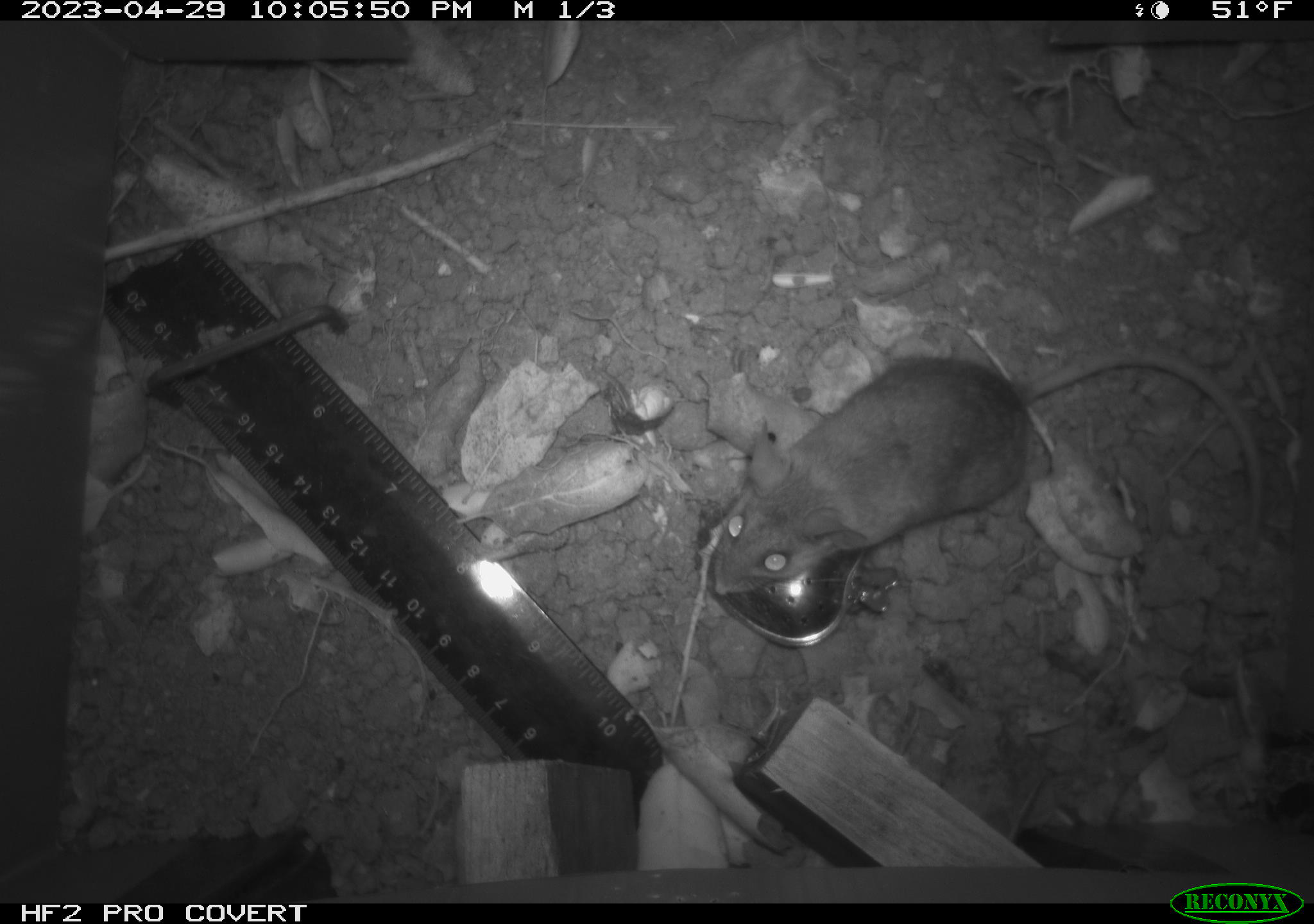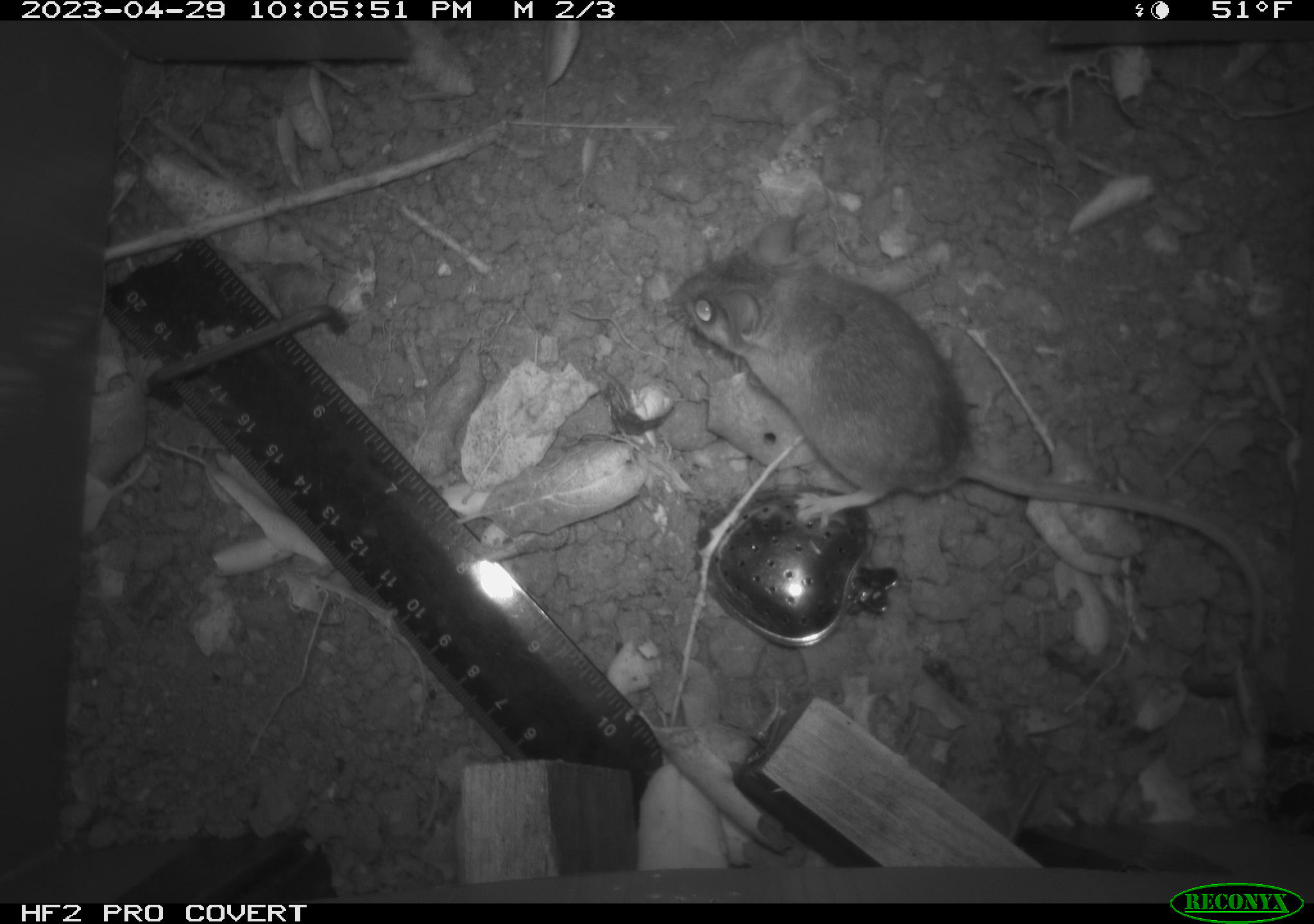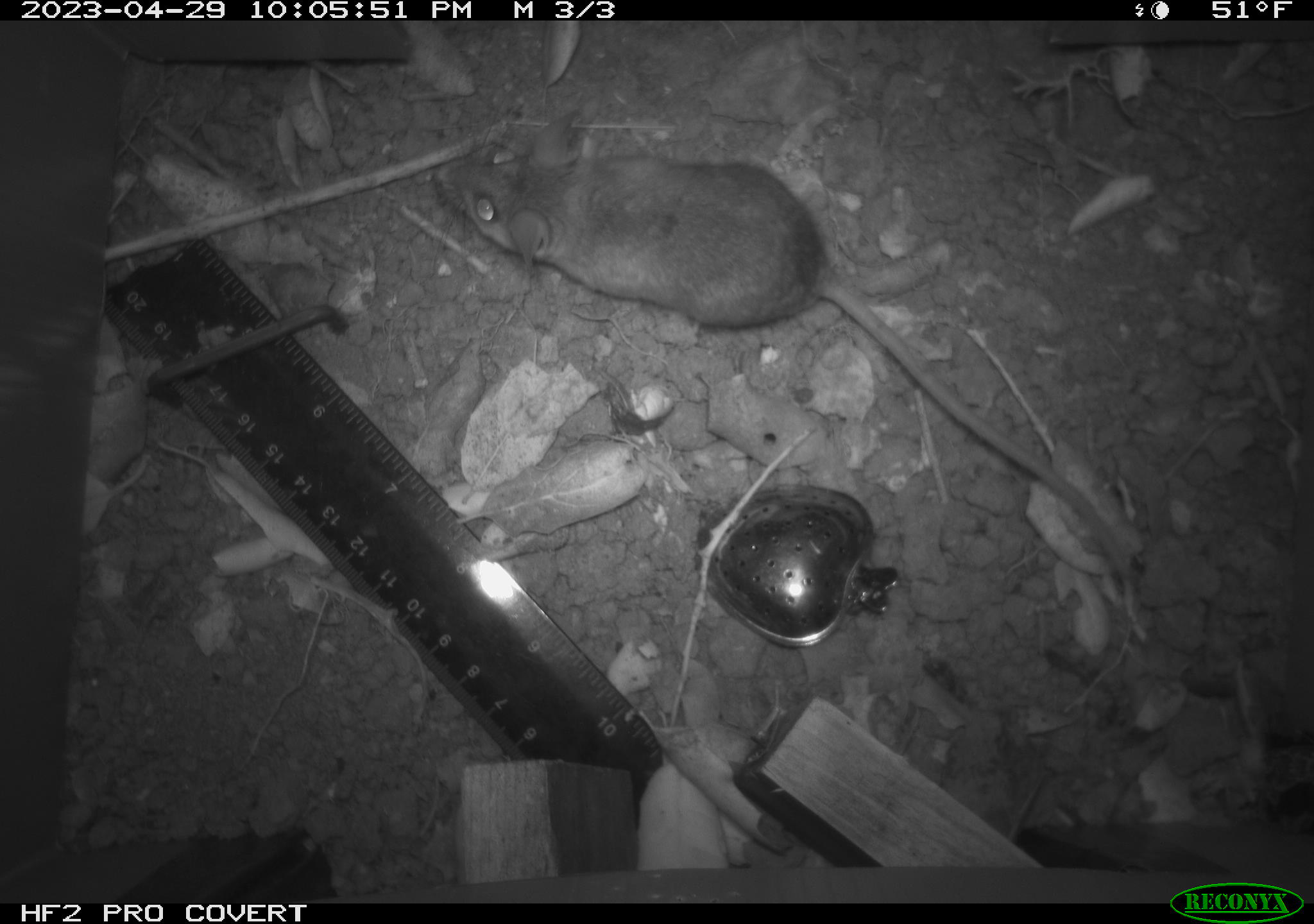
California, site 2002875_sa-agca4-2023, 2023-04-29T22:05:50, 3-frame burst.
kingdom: Animalia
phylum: Chordata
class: Mammalia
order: Rodentia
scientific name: Rodentia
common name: mouse species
Mouse species (Rodentia).